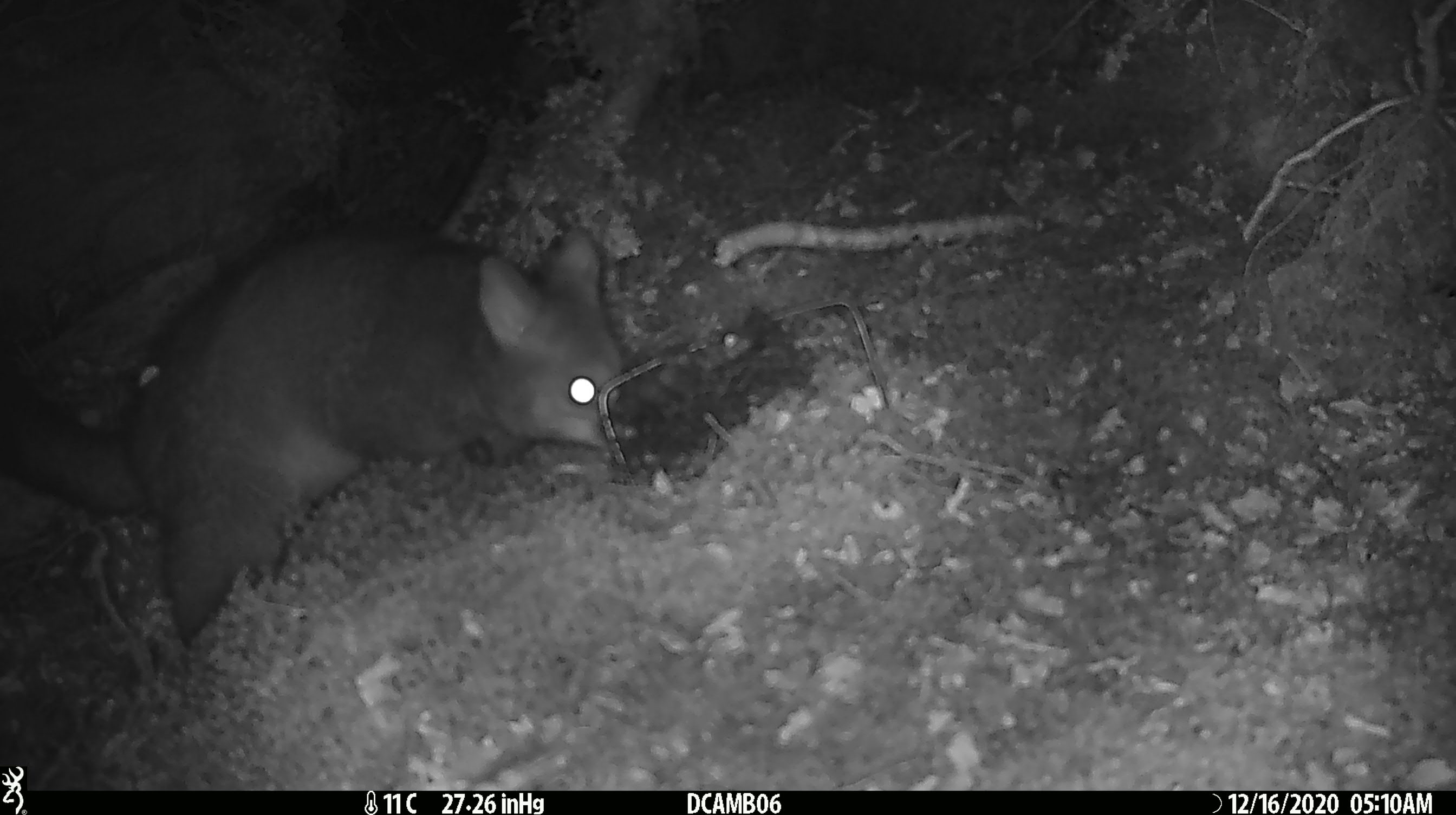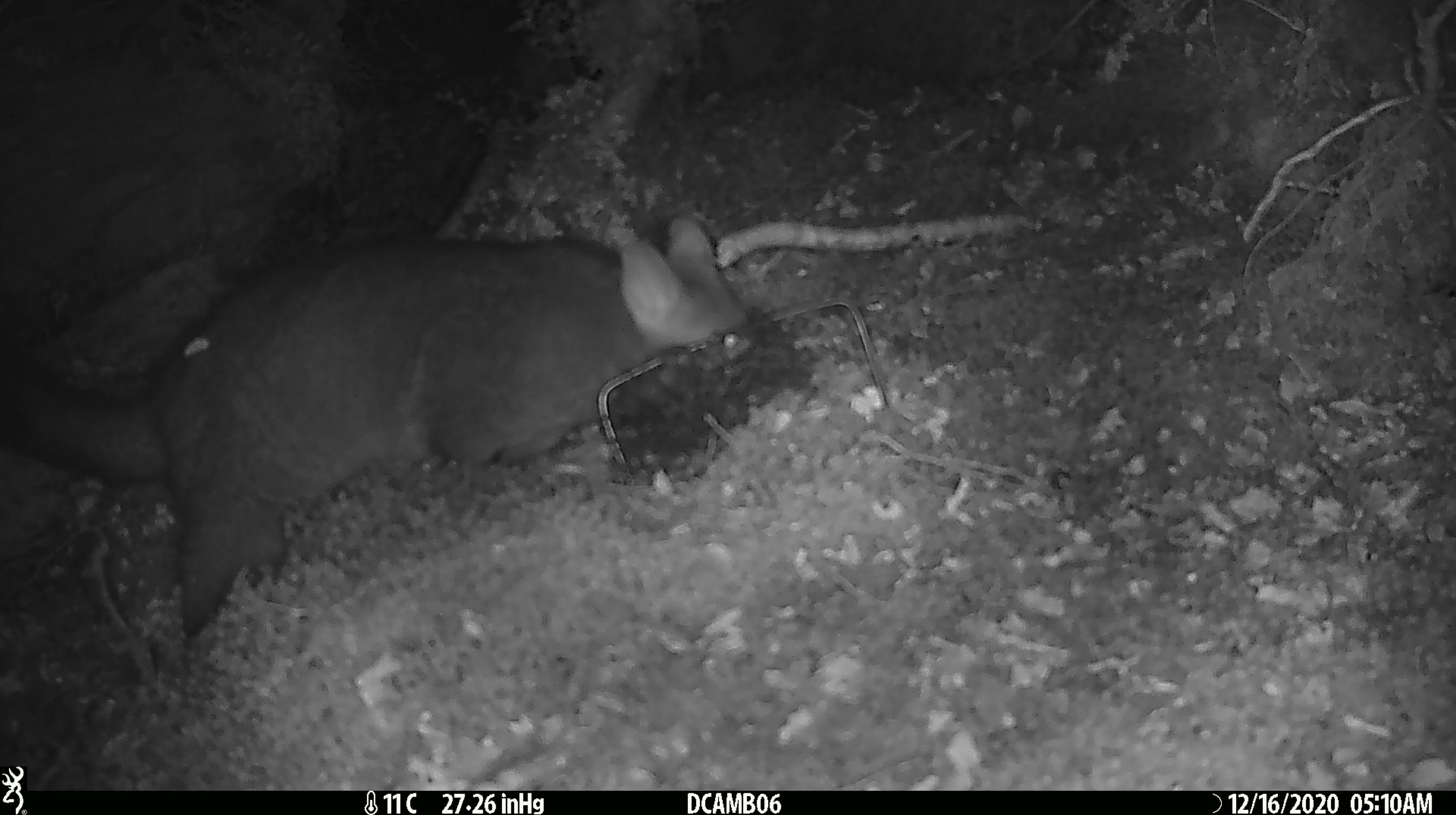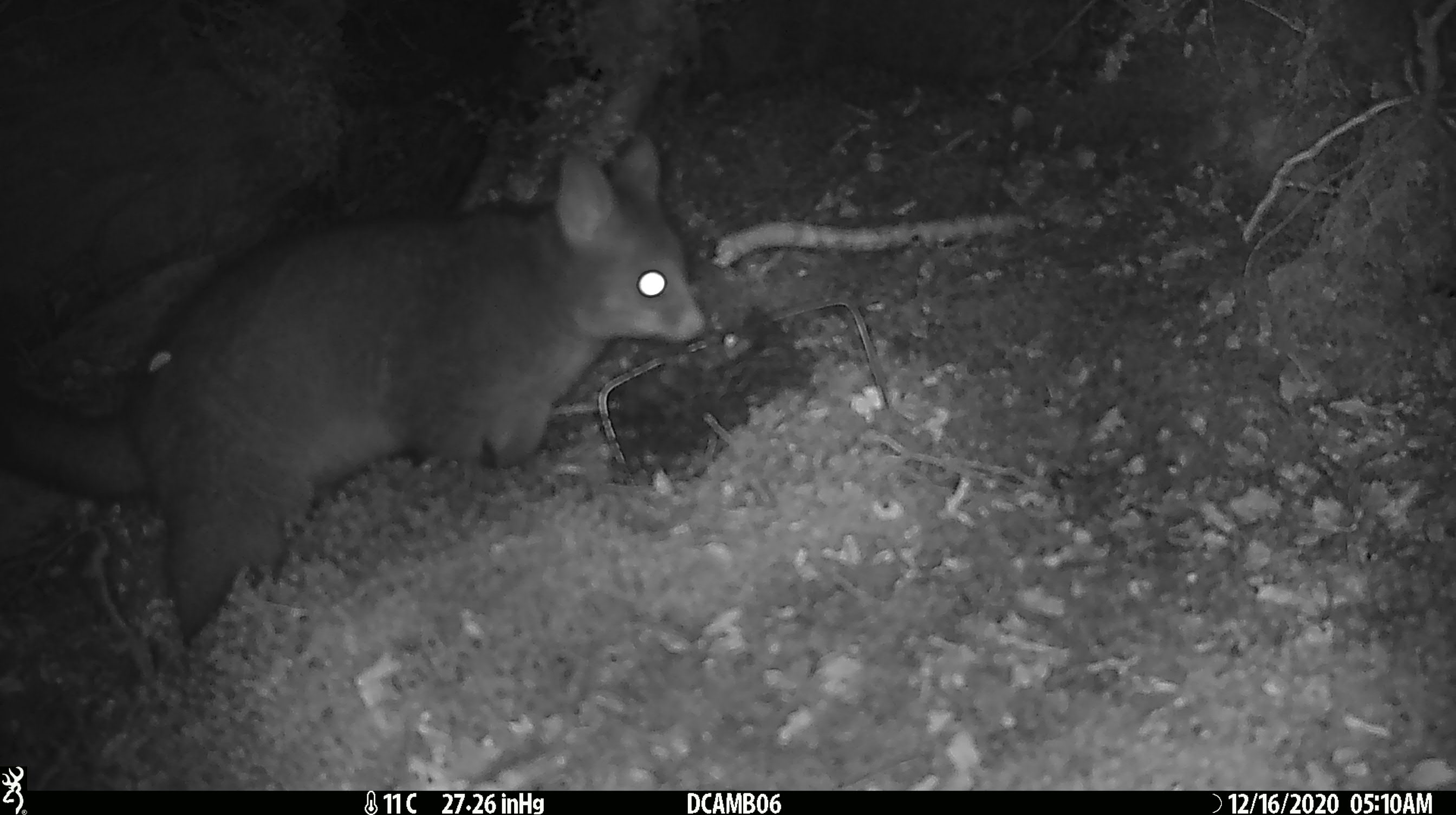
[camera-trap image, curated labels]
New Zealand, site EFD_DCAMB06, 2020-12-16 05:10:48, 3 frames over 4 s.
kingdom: Animalia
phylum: Chordata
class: Mammalia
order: Diprotodontia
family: Phalangeridae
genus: Trichosurus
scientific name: Trichosurus vulpecula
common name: common brushtail possum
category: possum